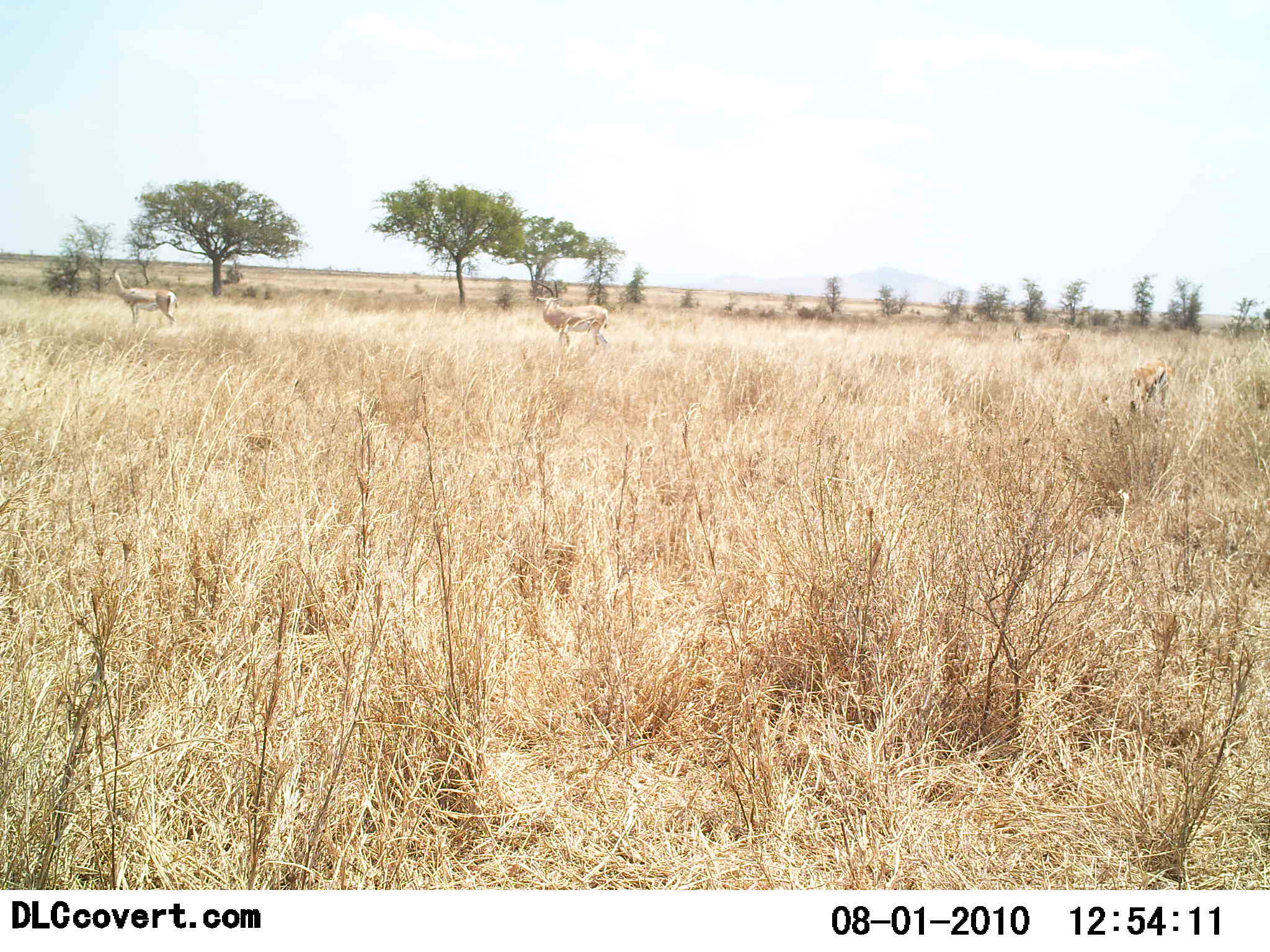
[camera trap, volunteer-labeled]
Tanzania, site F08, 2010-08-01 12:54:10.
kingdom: Animalia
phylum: Chordata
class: Mammalia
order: Artiodactyla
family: Bovidae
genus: Eudorcas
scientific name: Eudorcas thomsonii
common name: thomson's gazelle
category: gazellethomsons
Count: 2.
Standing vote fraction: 100%.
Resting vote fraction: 0%.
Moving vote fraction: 0%.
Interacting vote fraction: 0%.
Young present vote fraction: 0%.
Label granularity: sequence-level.